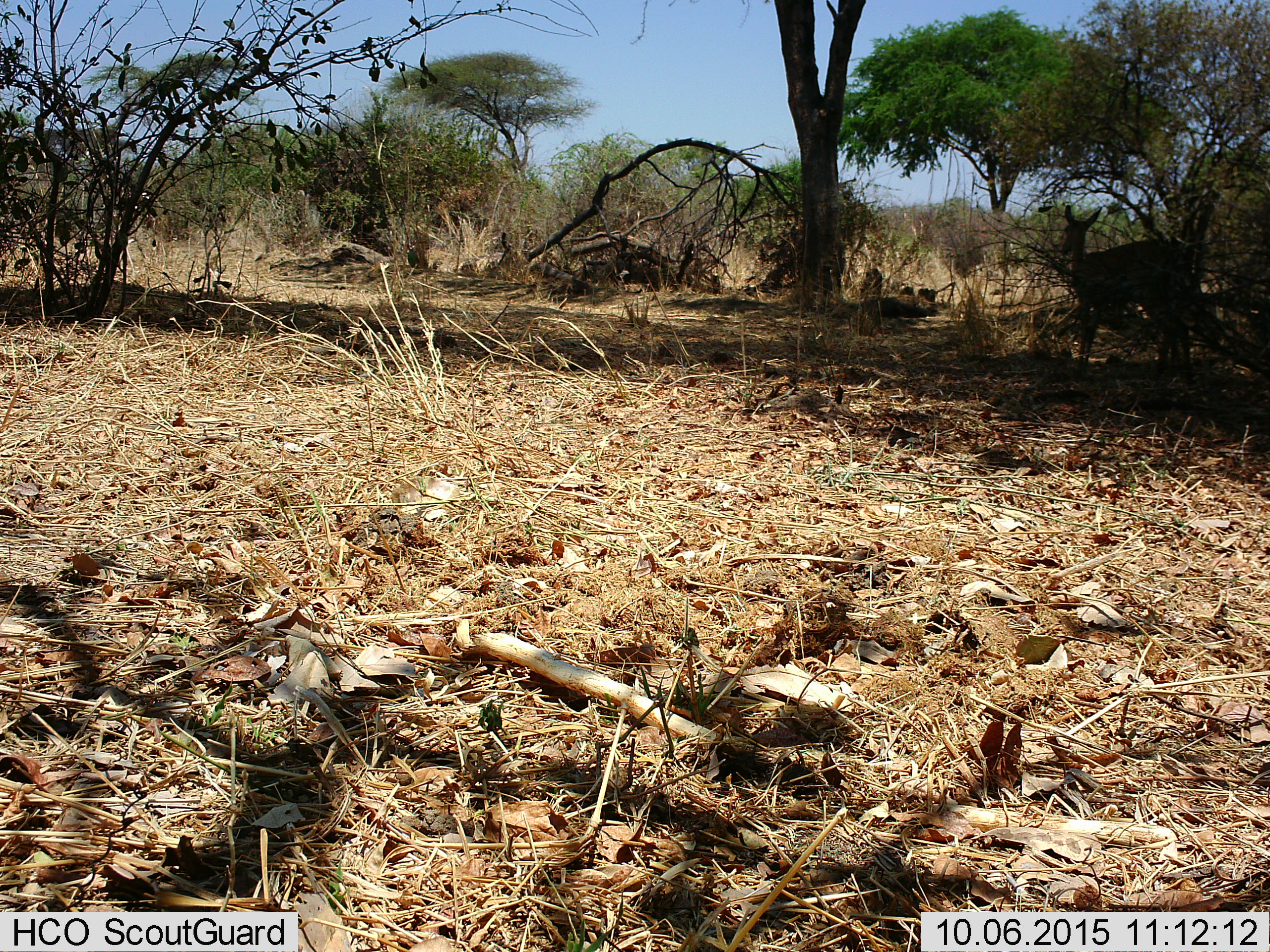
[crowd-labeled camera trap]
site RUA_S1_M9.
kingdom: Animalia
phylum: Chordata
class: Mammalia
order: Artiodactyla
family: Bovidae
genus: Aepyceros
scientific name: Aepyceros melampus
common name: impala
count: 1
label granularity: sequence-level